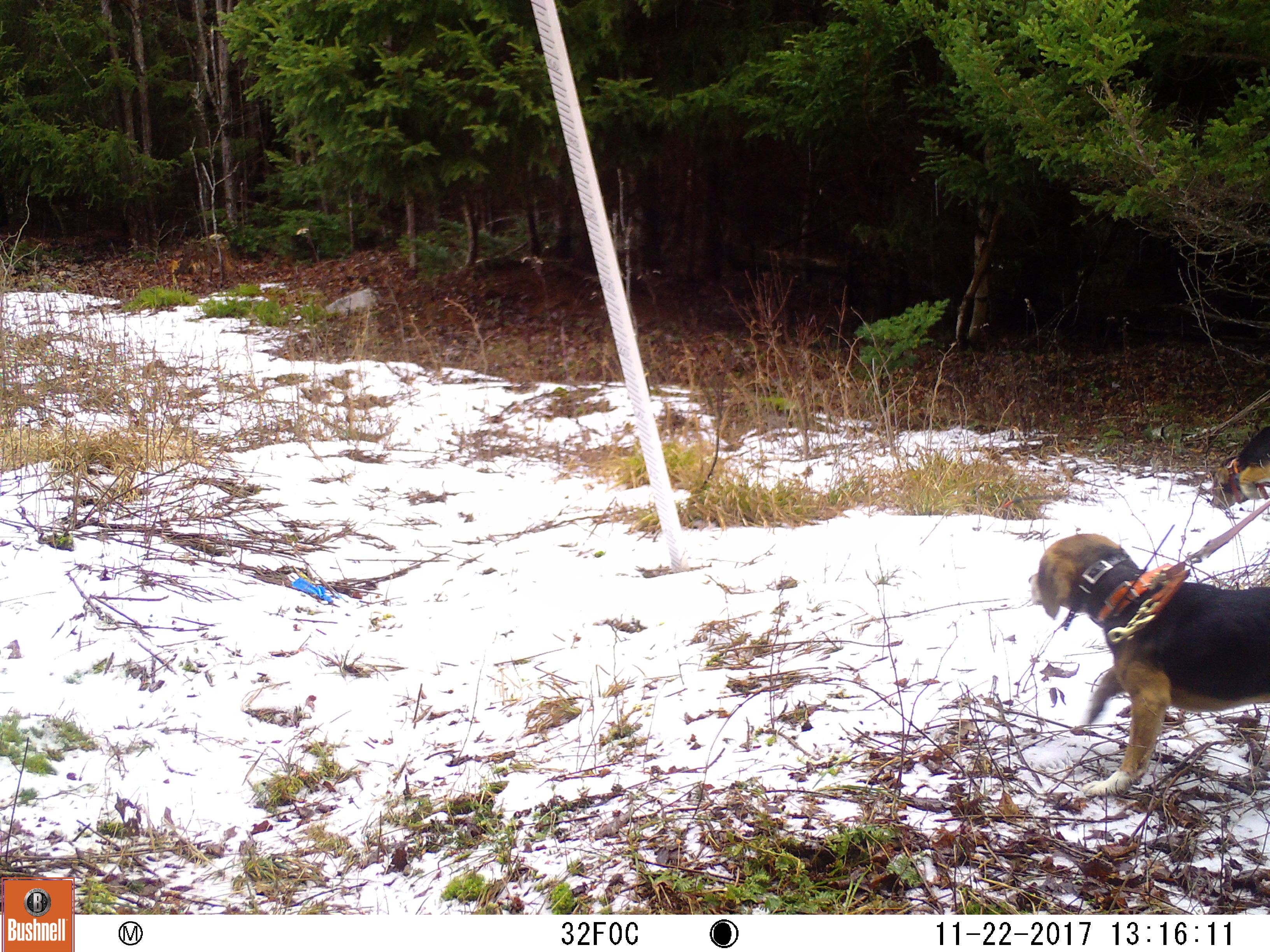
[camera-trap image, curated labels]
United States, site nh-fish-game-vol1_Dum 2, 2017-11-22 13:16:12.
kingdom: Animalia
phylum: Chordata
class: Mammalia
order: Carnivora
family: Canidae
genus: Canis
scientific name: Canis familiaris familiaris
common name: domestic dog